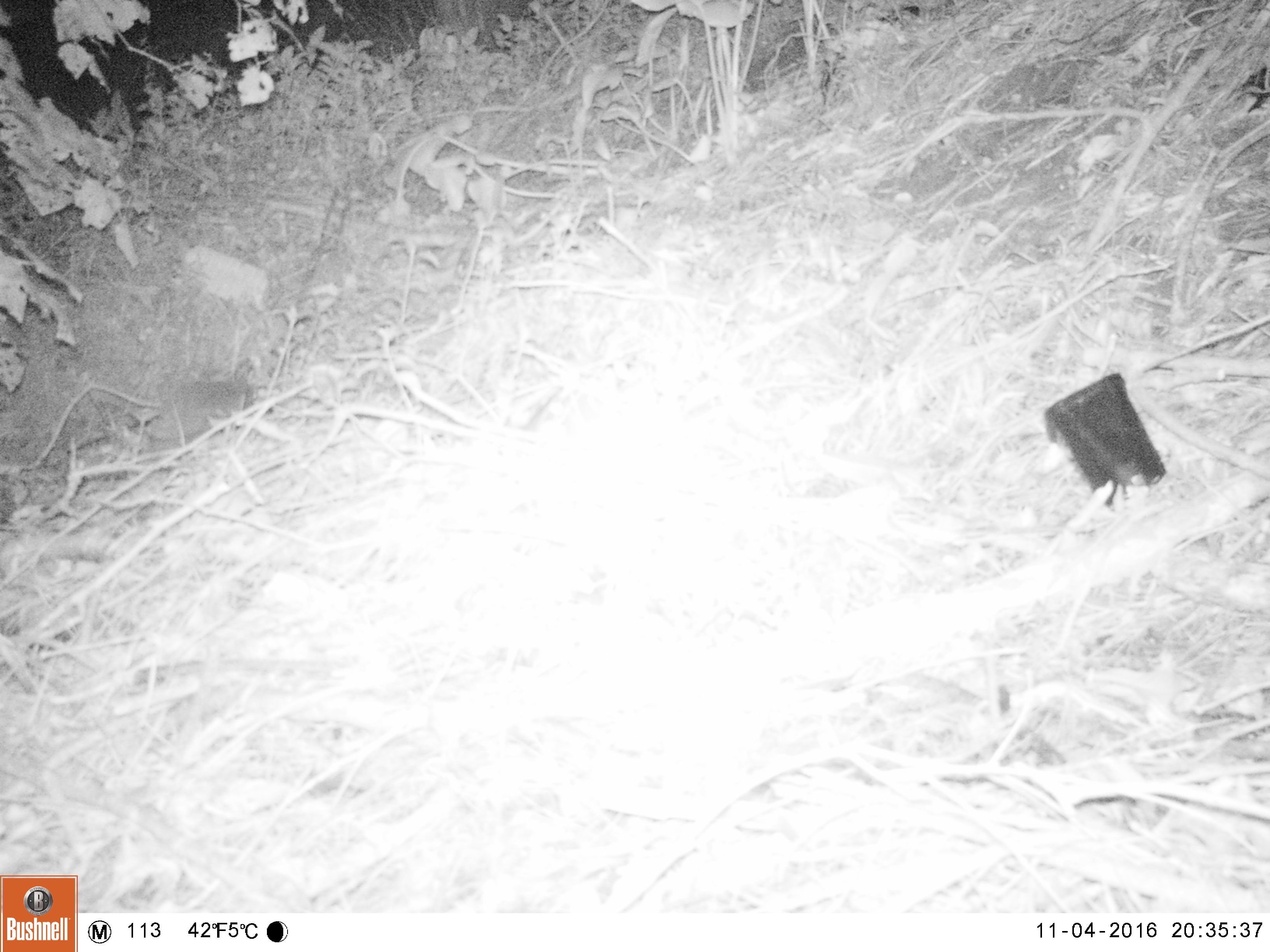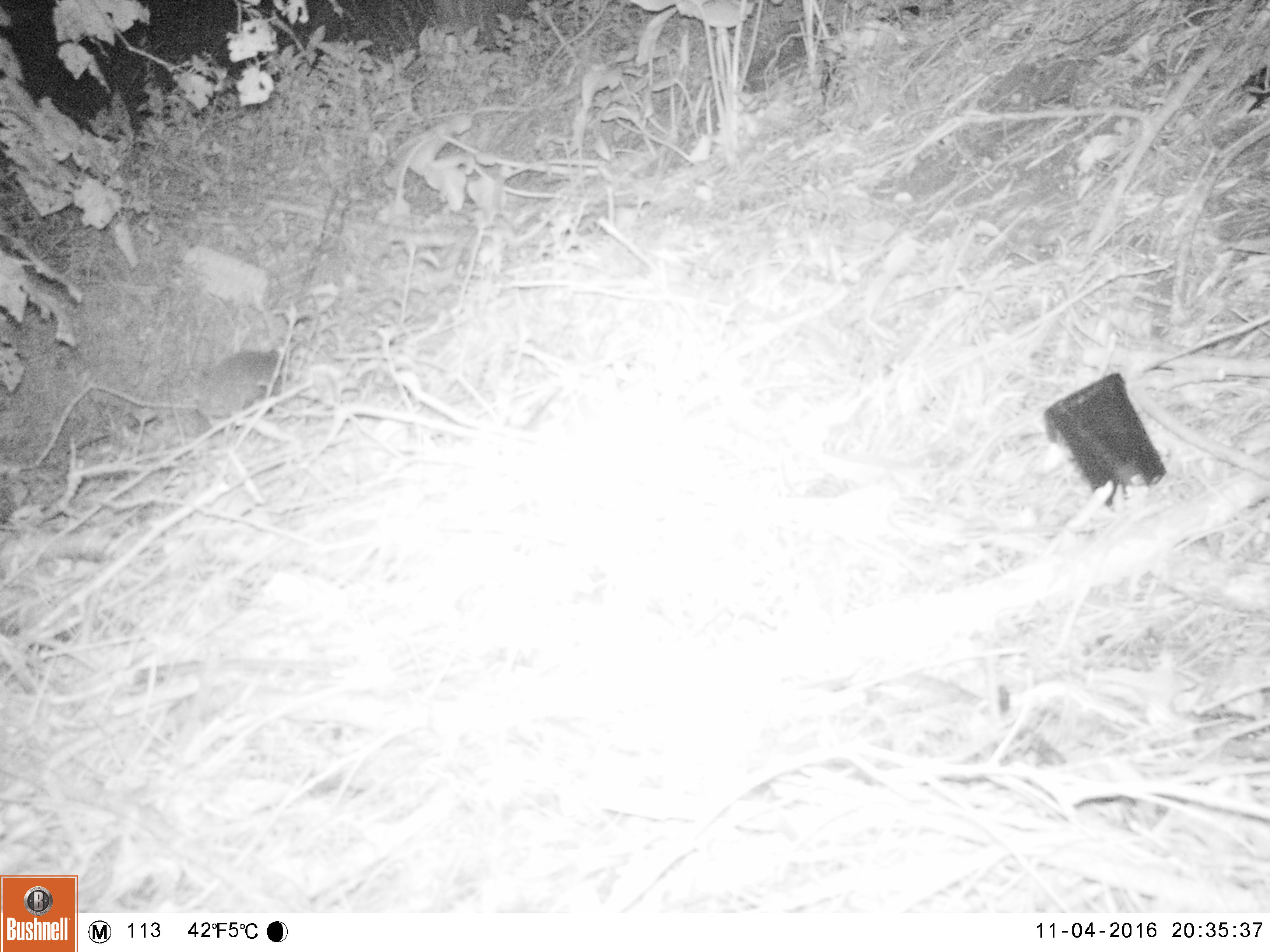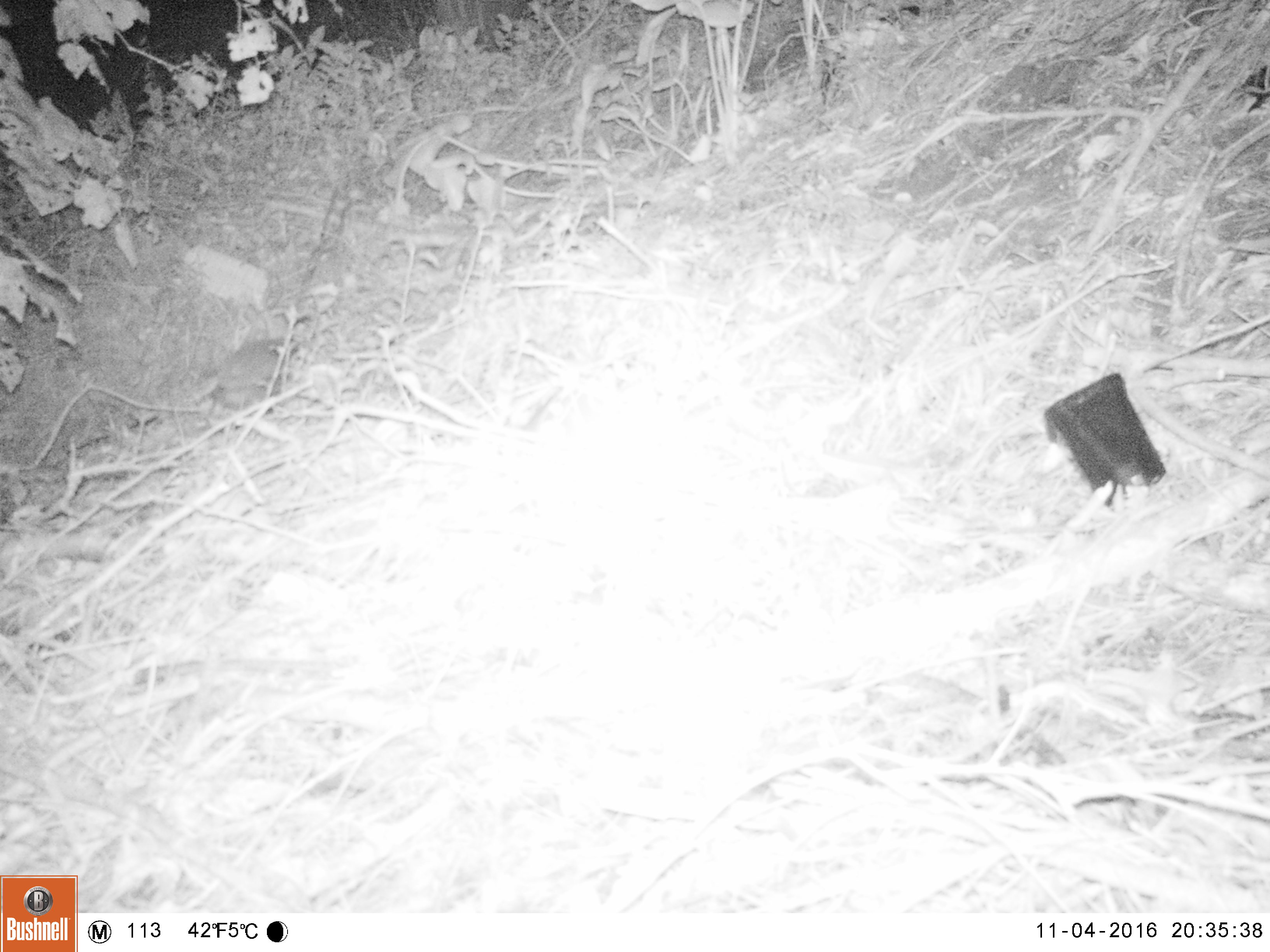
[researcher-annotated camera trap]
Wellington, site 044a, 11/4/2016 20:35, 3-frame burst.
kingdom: Animalia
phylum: Chordata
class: Mammalia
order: Eulipotyphla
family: Erinaceidae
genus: Erinaceus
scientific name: Erinaceus europaeus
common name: hedgehog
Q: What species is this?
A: Hedgehog (Erinaceus europaeus).